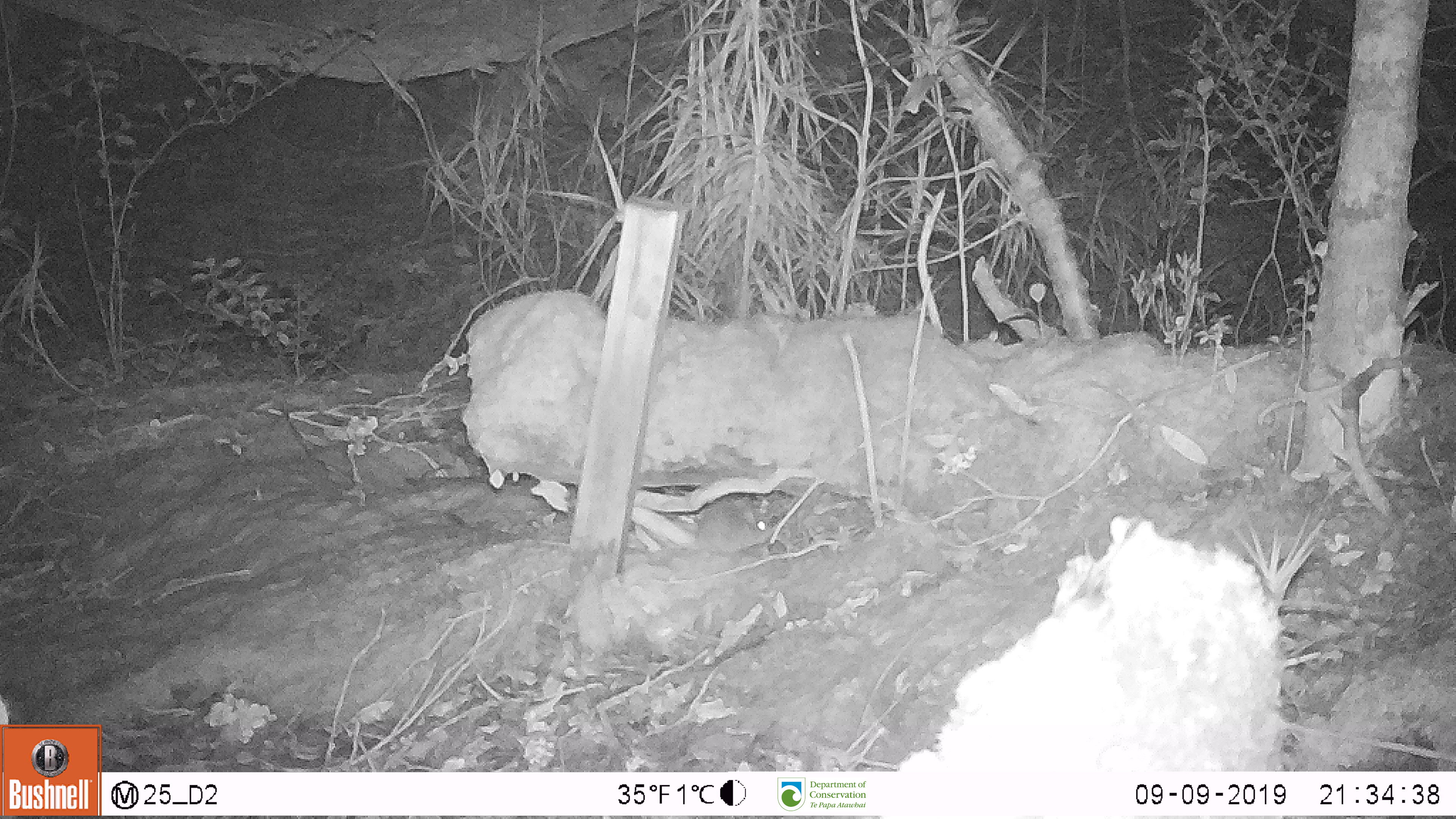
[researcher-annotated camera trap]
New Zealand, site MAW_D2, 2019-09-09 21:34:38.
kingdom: Animalia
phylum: Chordata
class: Mammalia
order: Rodentia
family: Muridae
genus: Mus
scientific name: Mus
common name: mouse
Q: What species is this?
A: Mouse (Mus).